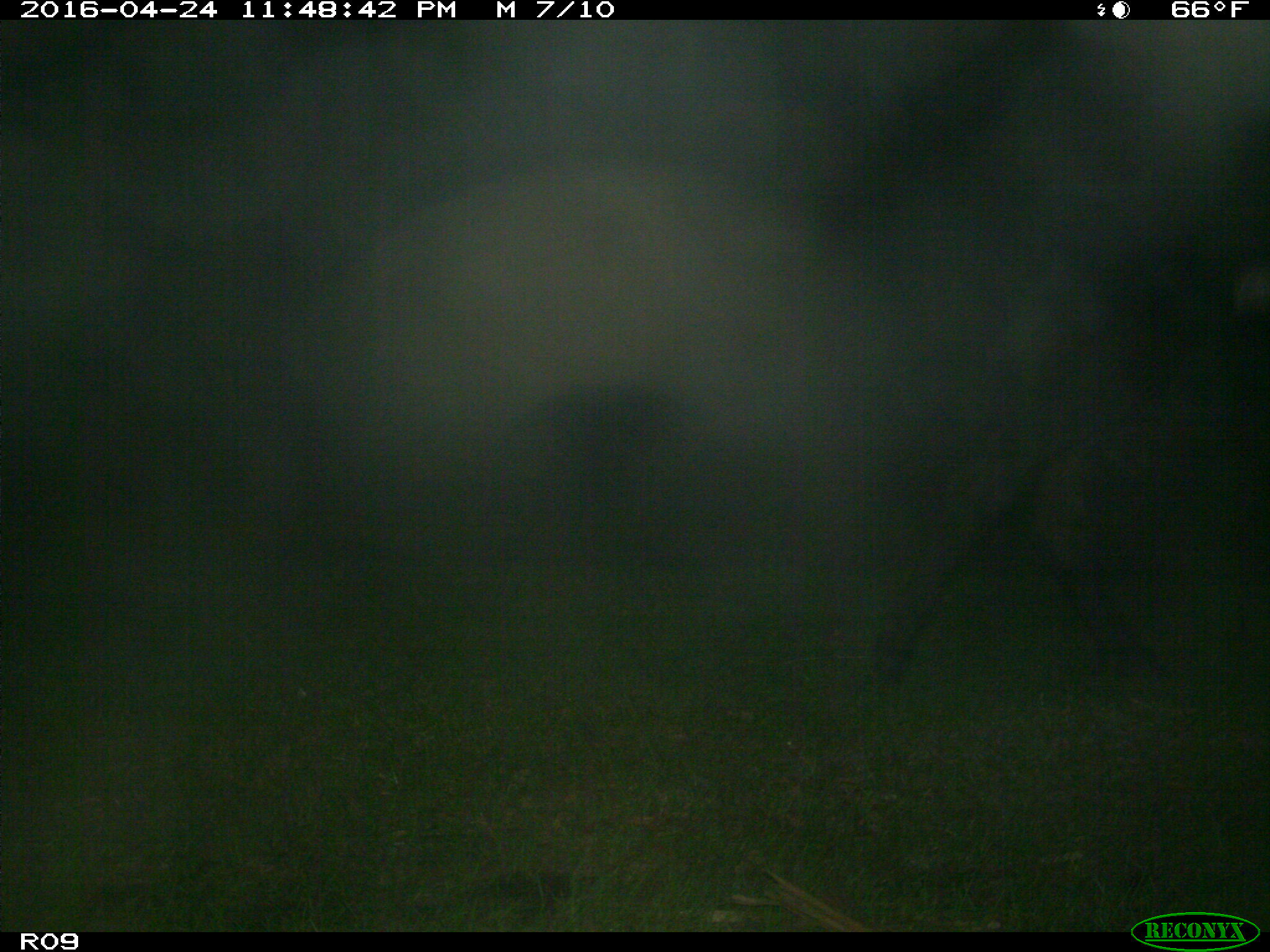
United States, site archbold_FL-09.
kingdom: Animalia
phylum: Chordata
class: Mammalia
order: Artiodactyla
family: Bovidae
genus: Bos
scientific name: Bos taurus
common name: domestic cow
Bos taurus (domestic cow).